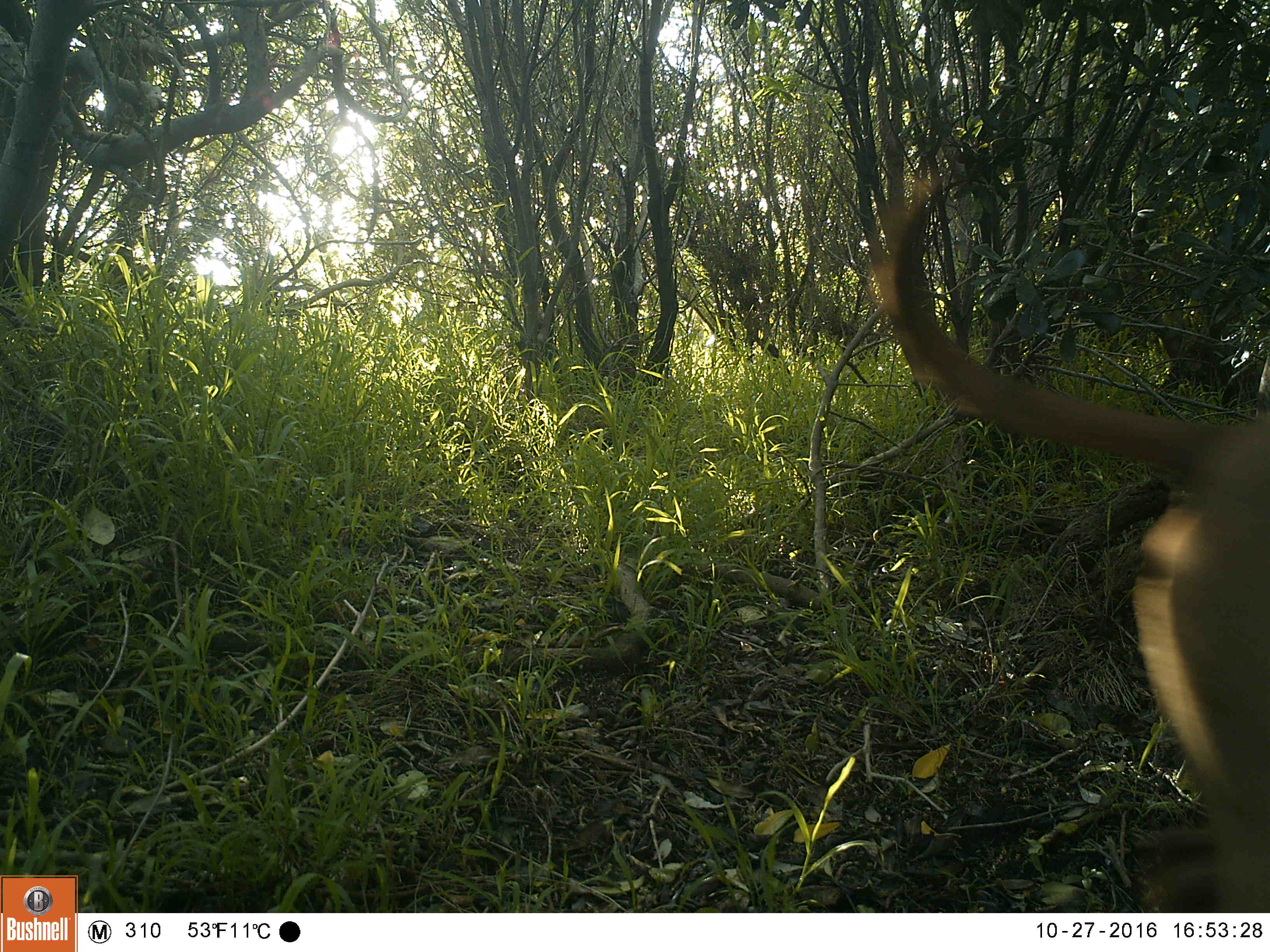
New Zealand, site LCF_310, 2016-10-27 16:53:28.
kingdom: Animalia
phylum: Chordata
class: Mammalia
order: Carnivora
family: Canidae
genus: Canis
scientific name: Canis familiaris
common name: domestic dog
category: dog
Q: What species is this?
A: Dog (domestic dog) (Canis familiaris).